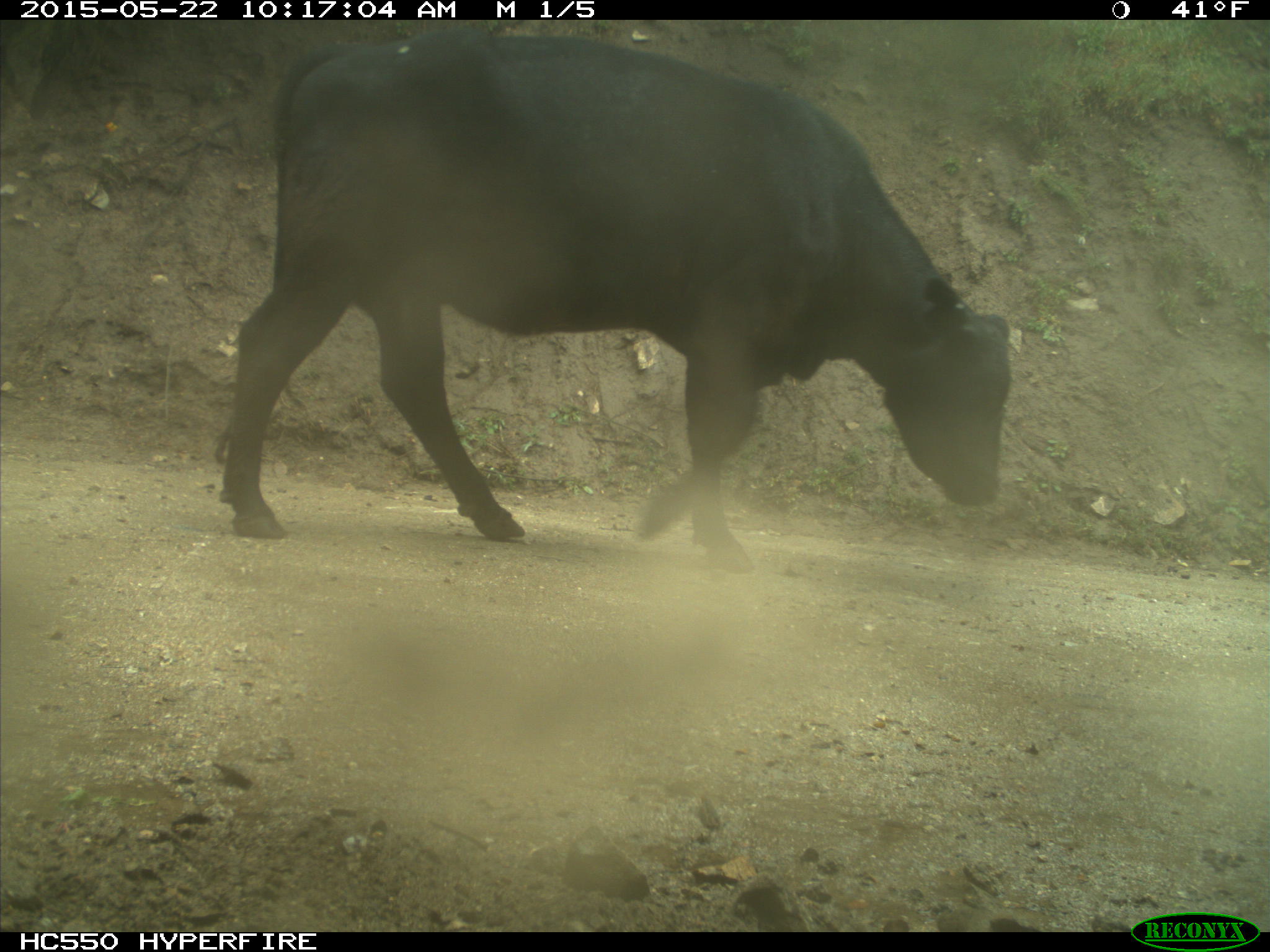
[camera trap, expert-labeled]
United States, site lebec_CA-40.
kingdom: Animalia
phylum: Chordata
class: Mammalia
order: Artiodactyla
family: Bovidae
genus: Bos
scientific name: Bos taurus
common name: domestic cow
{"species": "Bos taurus (domestic cow)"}